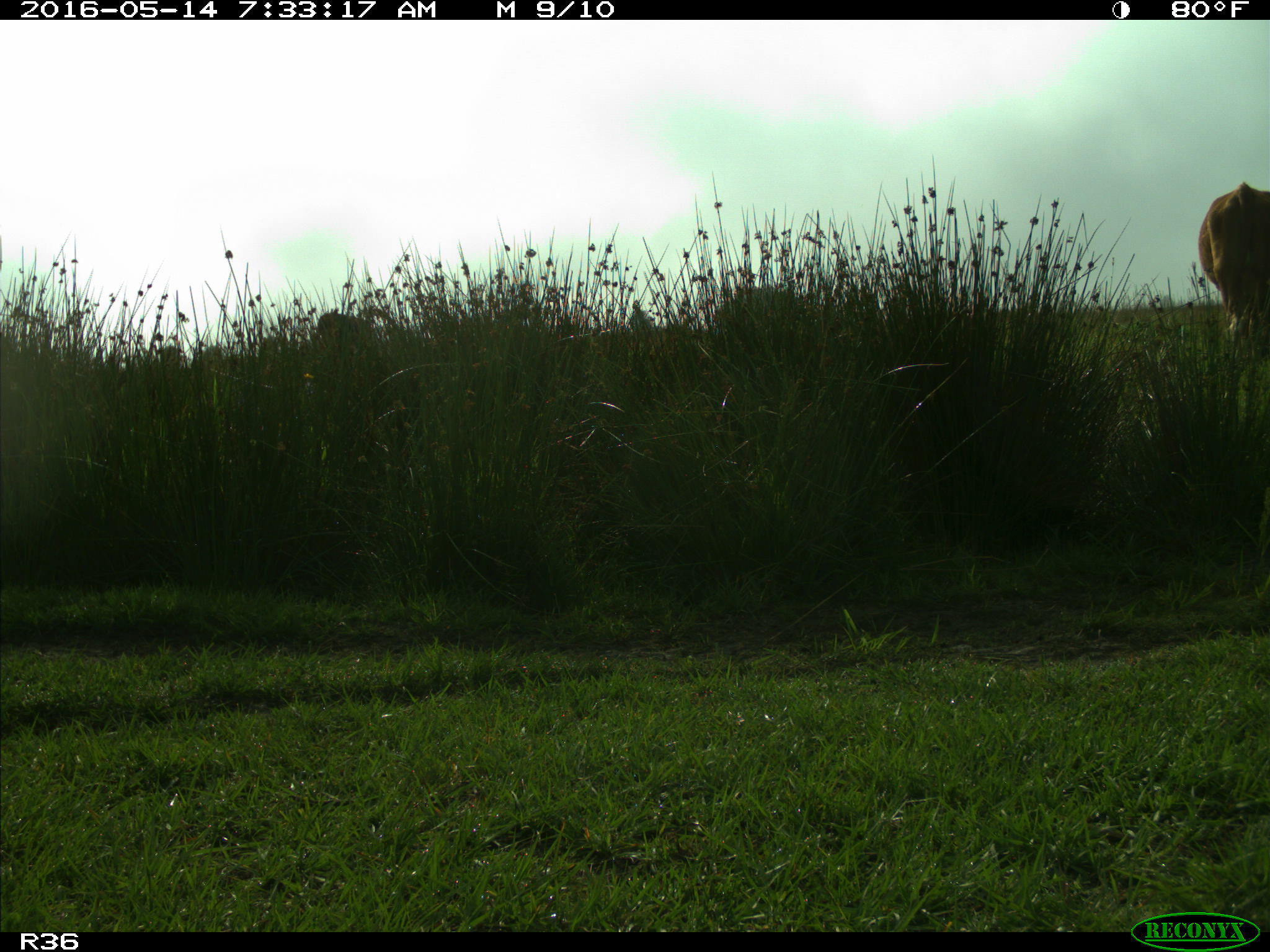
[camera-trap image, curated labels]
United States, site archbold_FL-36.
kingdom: Animalia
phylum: Chordata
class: Mammalia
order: Artiodactyla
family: Bovidae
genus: Bos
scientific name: Bos taurus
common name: domestic cow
Bos taurus (domestic cow).